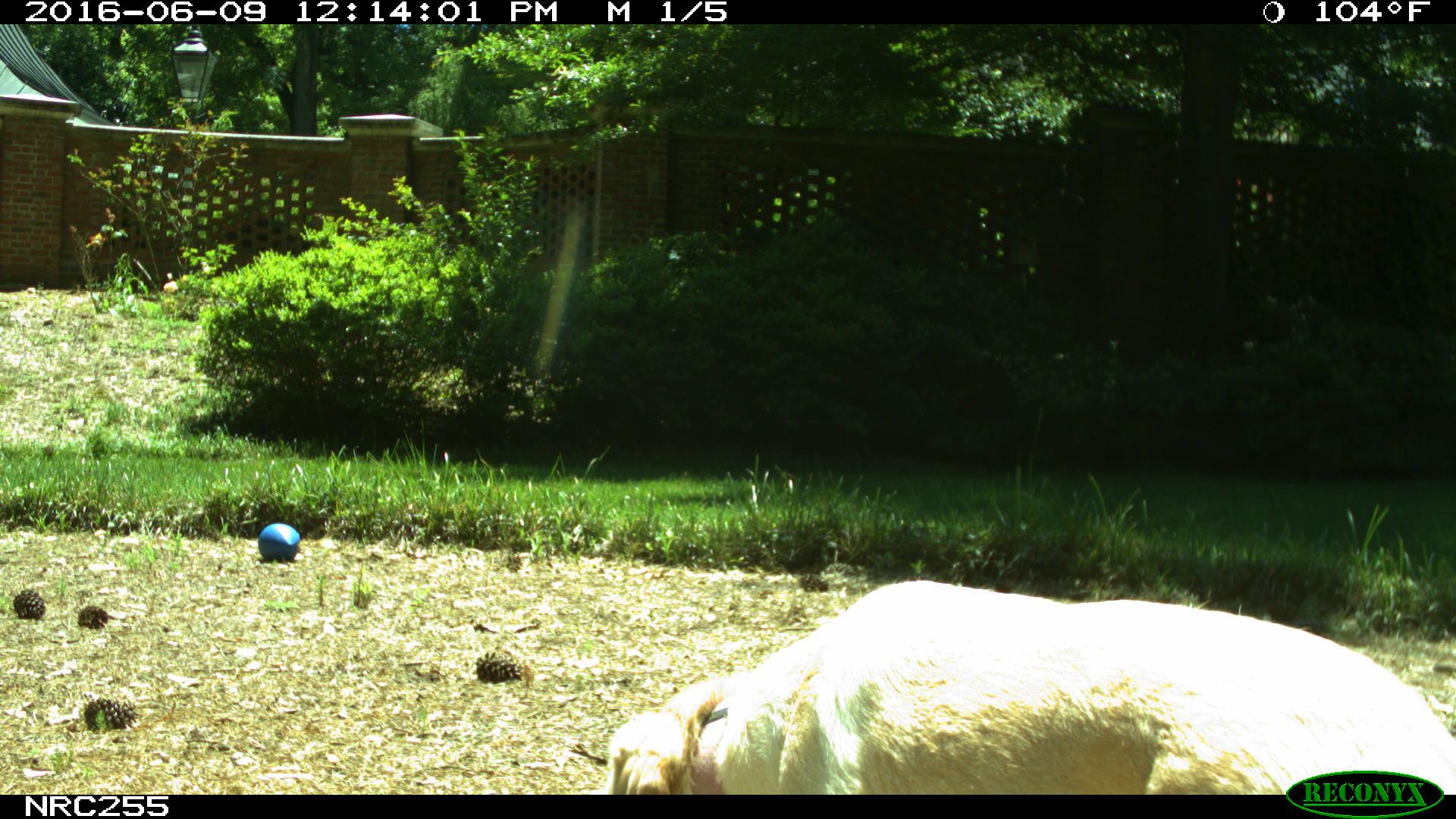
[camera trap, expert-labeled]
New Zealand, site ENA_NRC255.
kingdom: Animalia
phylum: Chordata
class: Mammalia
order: Carnivora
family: Canidae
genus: Canis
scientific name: Canis familiaris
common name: domestic dog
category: dog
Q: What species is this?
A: Dog (domestic dog) (Canis familiaris).